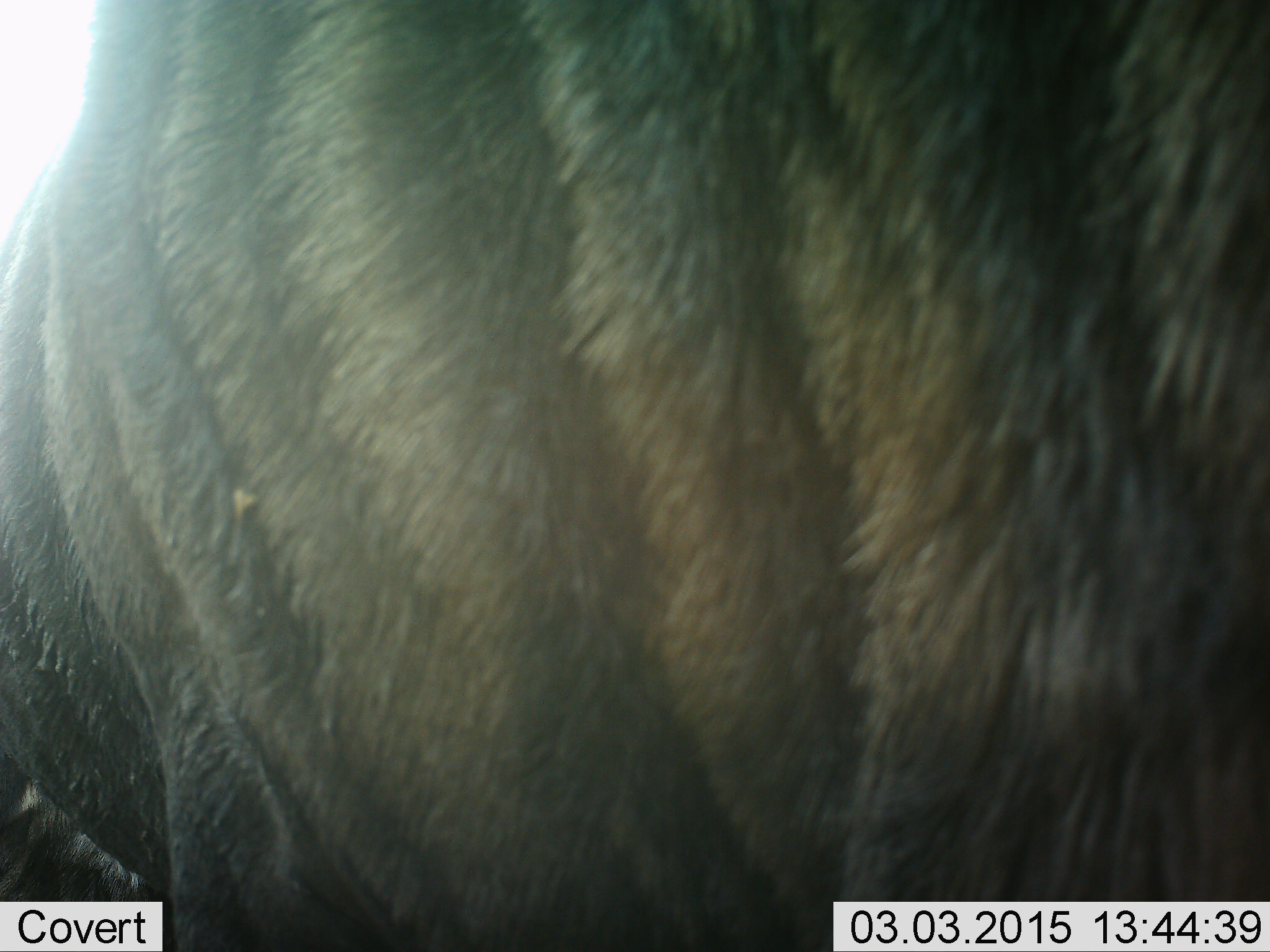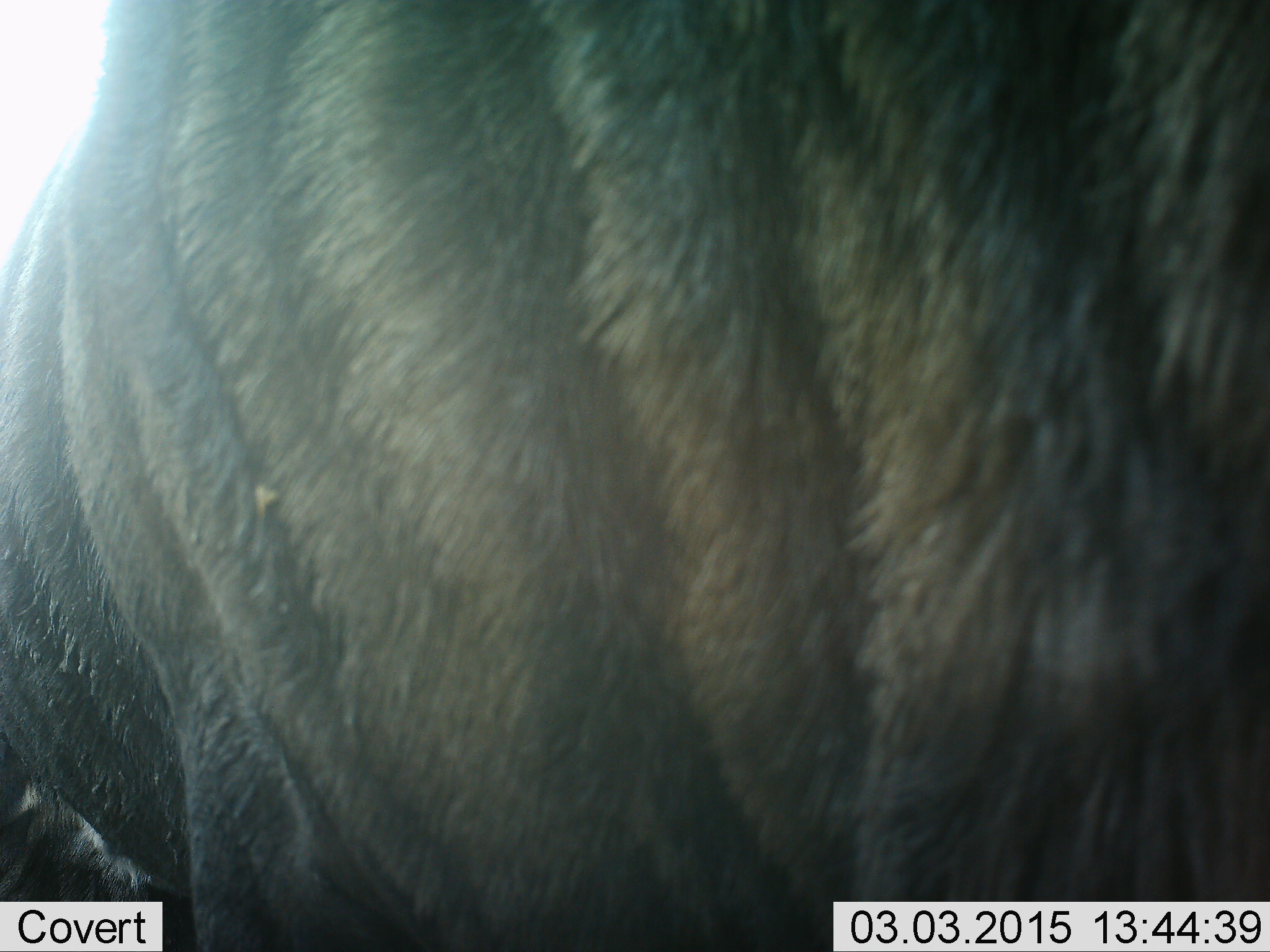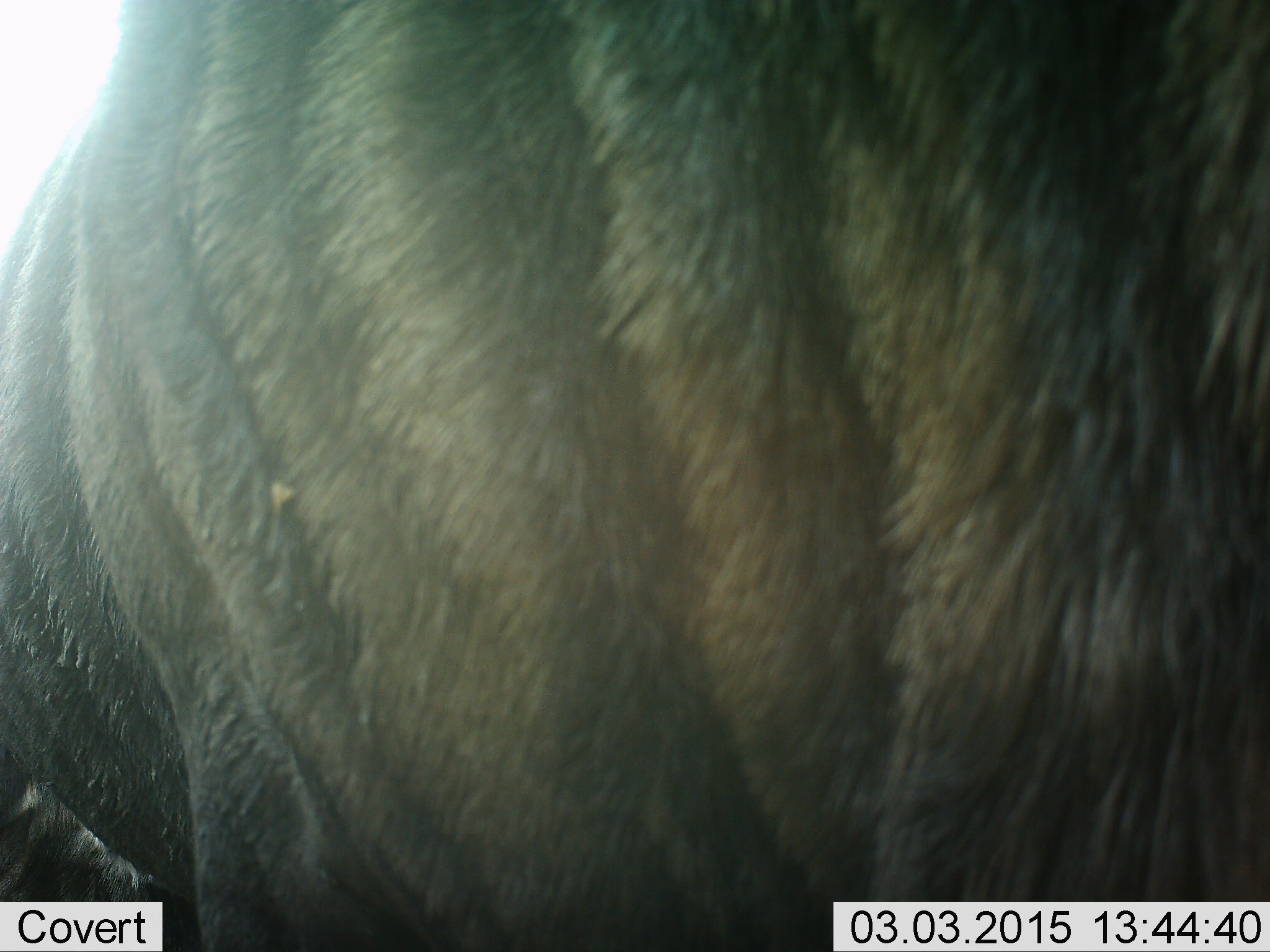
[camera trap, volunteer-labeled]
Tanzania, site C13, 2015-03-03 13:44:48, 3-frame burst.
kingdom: Animalia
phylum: Chordata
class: Mammalia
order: Artiodactyla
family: Bovidae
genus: Connochaetes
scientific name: Connochaetes taurinus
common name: blue wildebeest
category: wildebeest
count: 1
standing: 100%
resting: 40%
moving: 0%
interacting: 0%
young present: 0%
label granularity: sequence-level